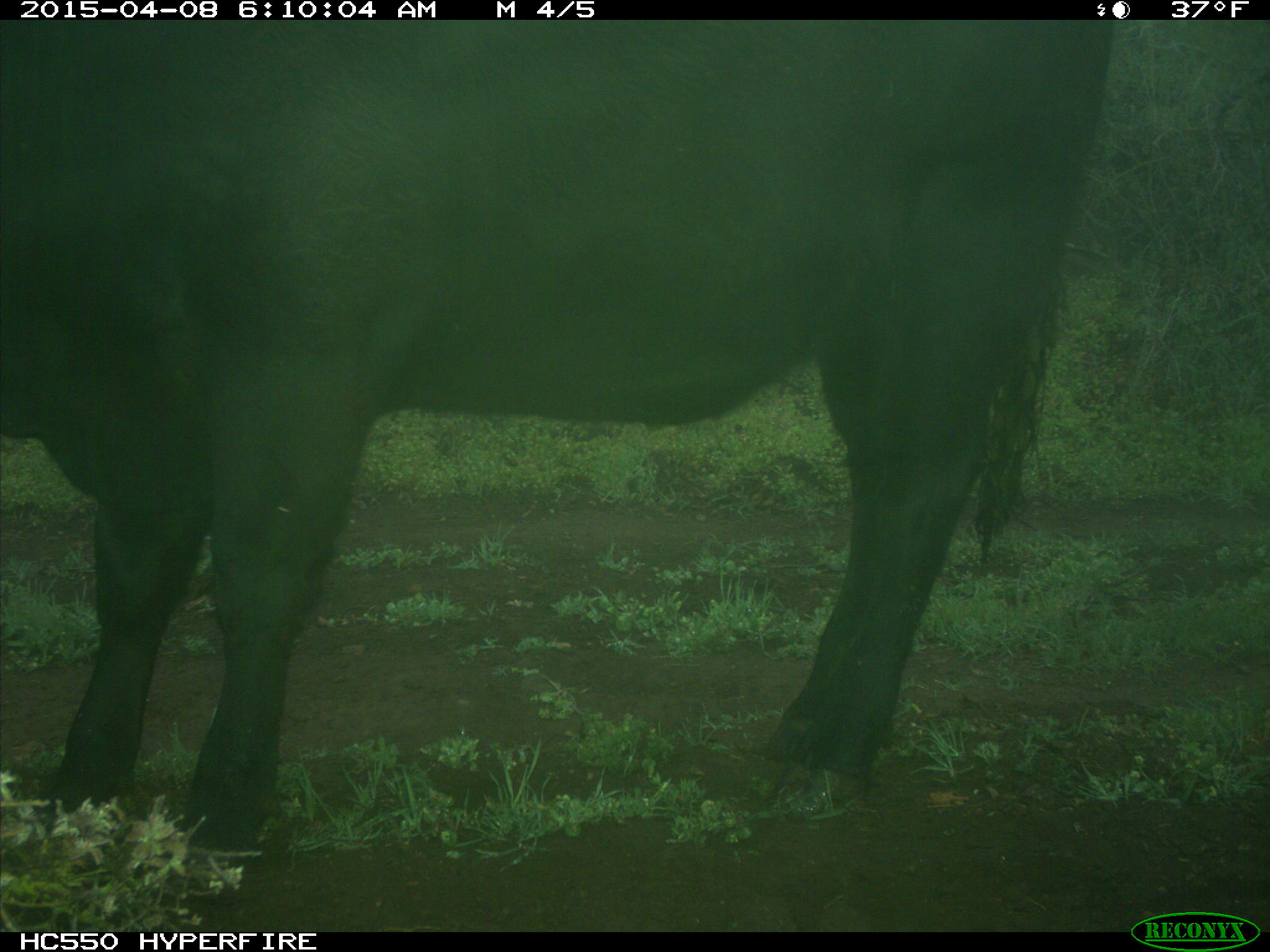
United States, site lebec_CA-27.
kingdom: Animalia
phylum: Chordata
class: Mammalia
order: Artiodactyla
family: Bovidae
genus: Bos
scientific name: Bos taurus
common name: domestic cow